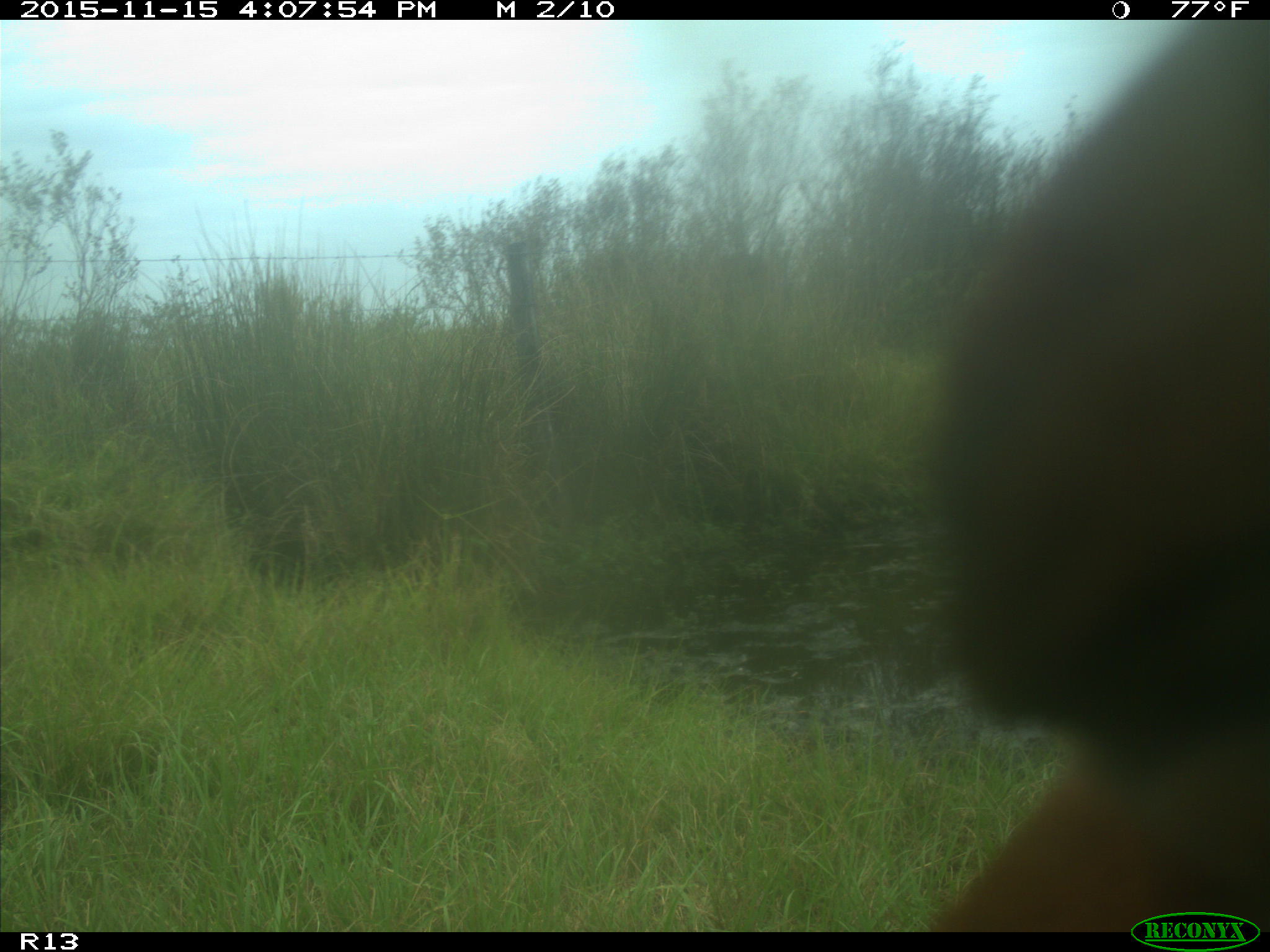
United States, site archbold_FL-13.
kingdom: Animalia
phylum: Chordata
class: Mammalia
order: Artiodactyla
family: Bovidae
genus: Bos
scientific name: Bos taurus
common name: domestic cow